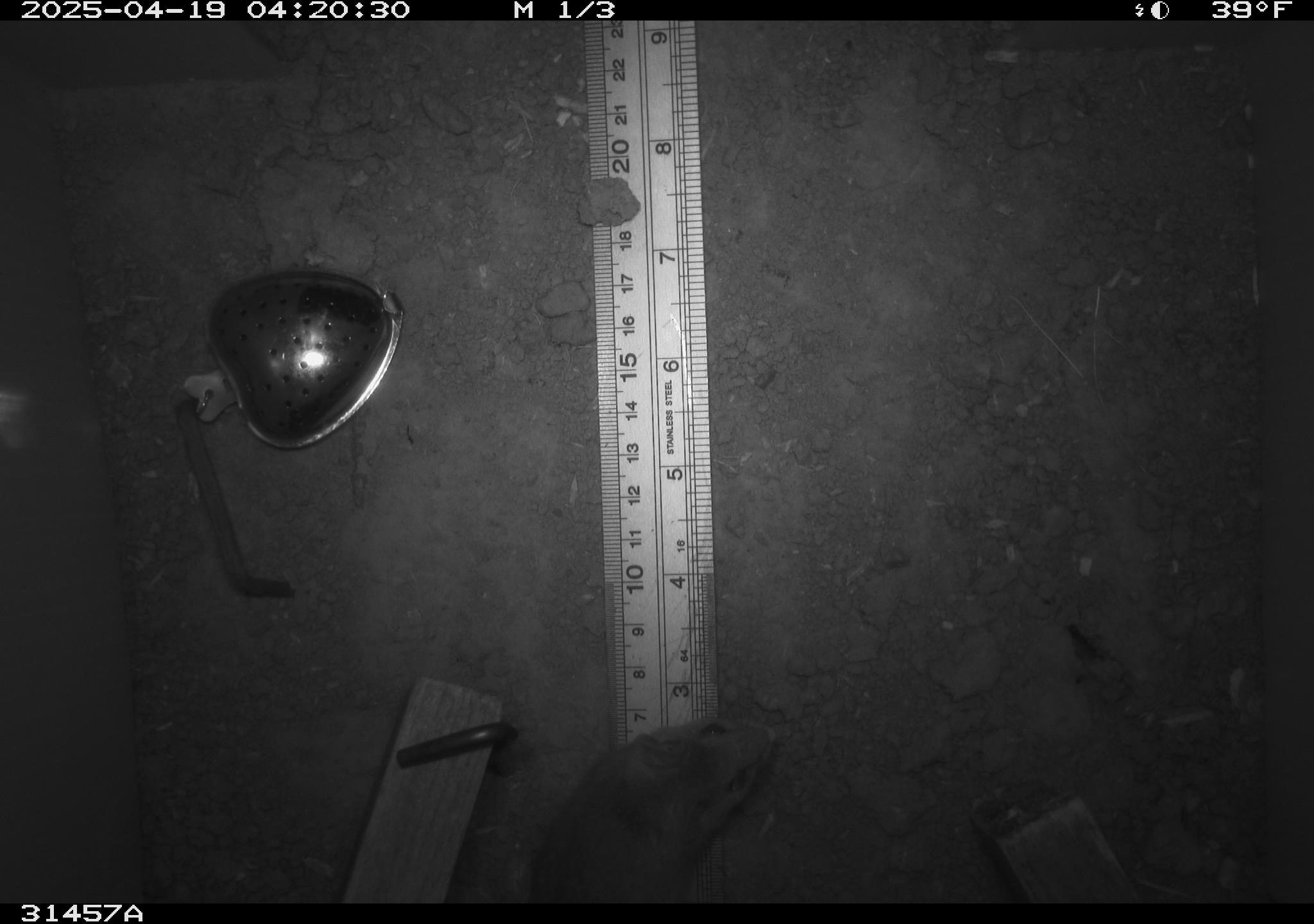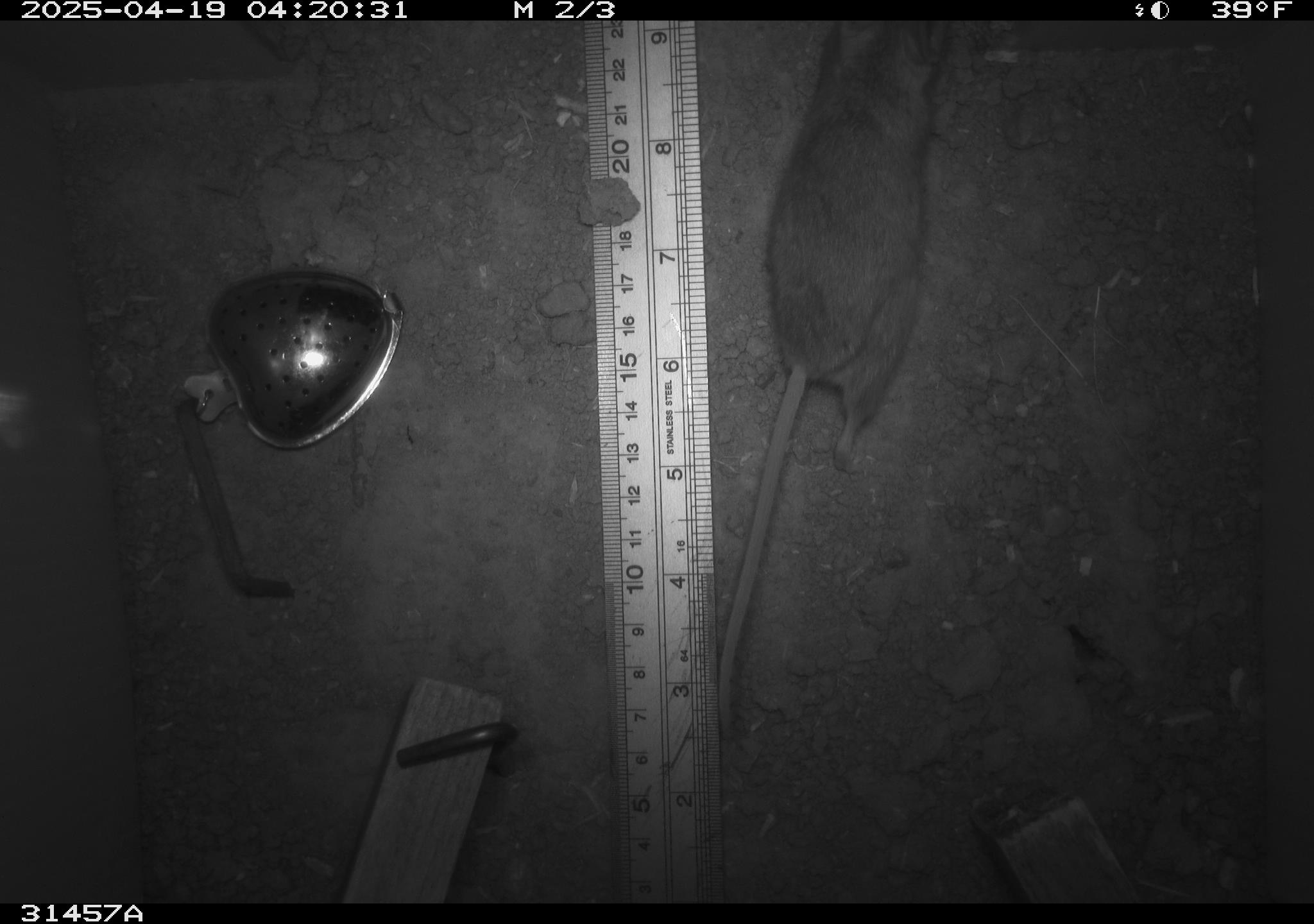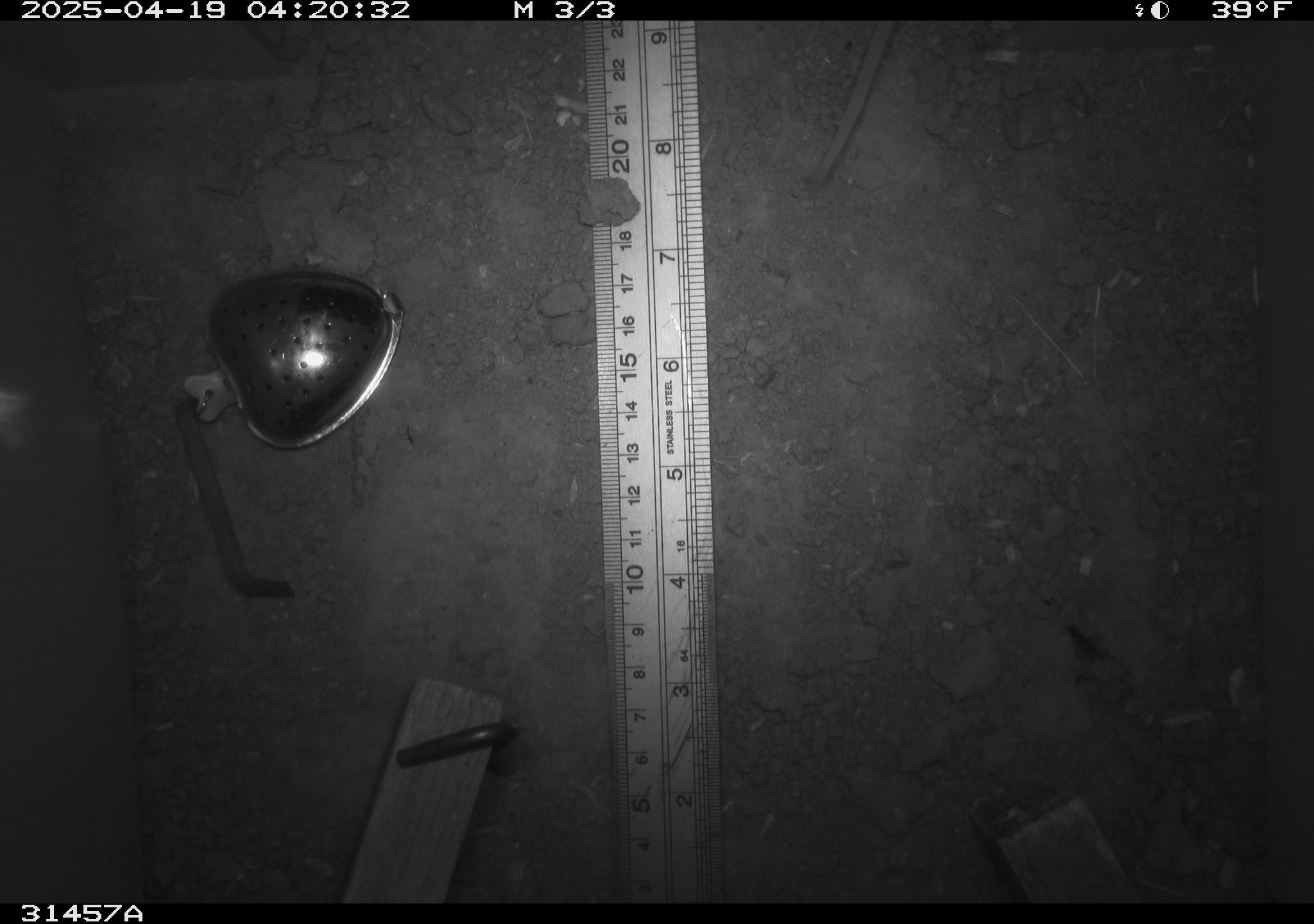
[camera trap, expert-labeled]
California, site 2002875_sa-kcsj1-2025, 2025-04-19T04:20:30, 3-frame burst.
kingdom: Animalia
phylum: Chordata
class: Mammalia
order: Rodentia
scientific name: Rodentia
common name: rodent